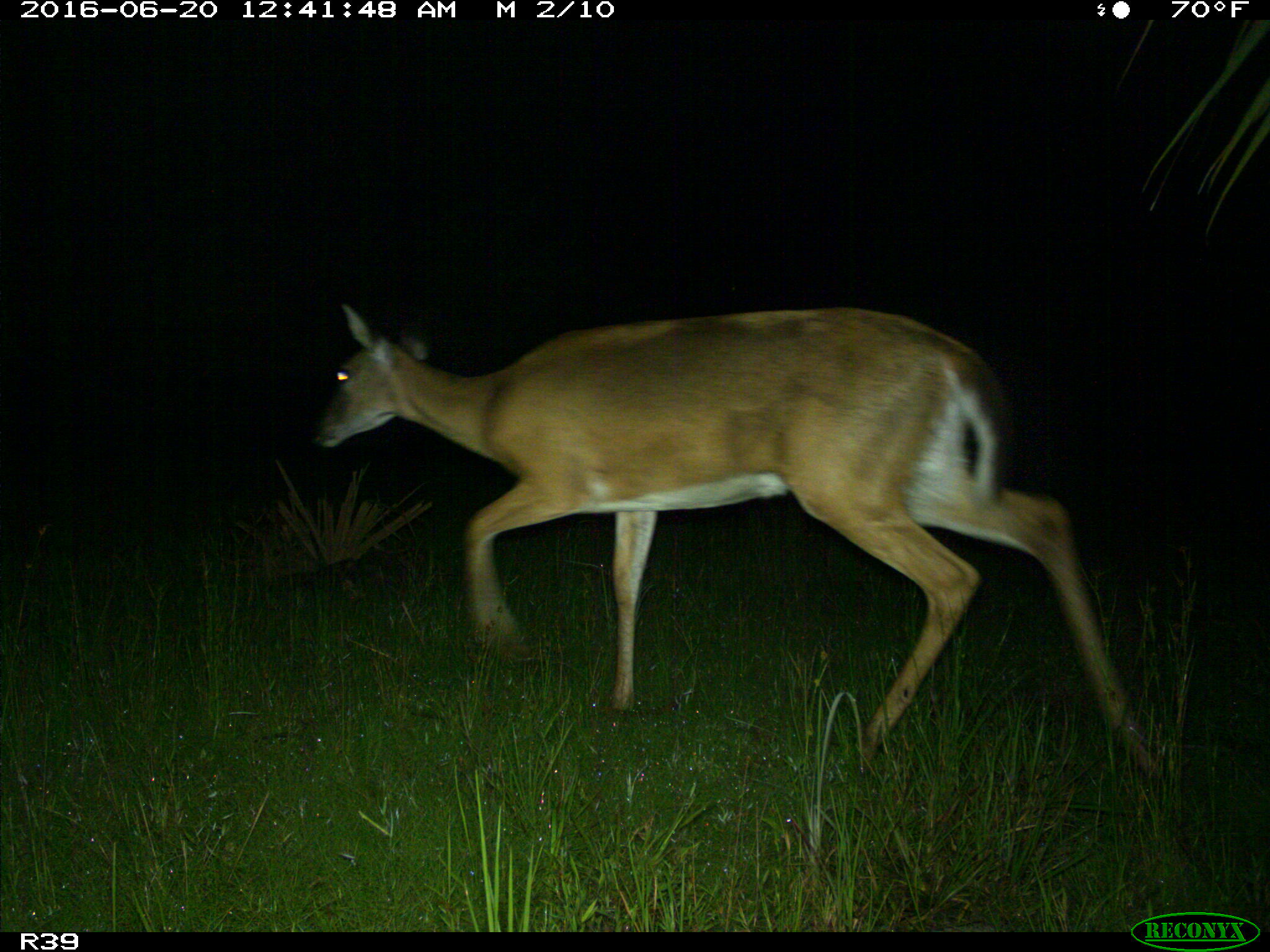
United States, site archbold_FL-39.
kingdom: Animalia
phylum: Chordata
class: Mammalia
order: Artiodactyla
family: Cervidae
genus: Odocoileus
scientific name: Odocoileus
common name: deer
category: unidentified deer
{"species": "unidentified deer (deer) (Odocoileus)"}